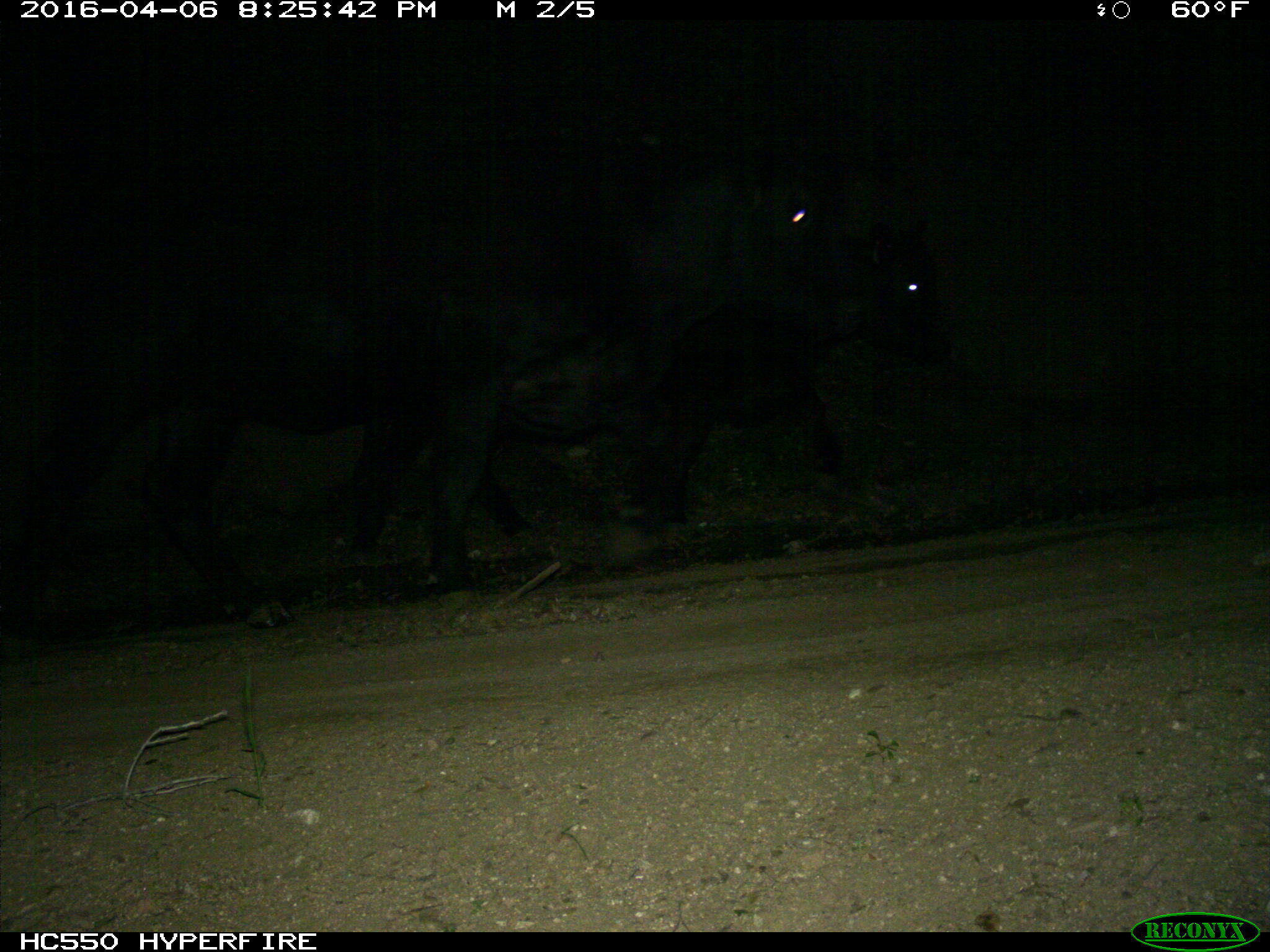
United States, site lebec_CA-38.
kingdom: Animalia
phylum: Chordata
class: Mammalia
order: Artiodactyla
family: Bovidae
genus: Bos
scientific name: Bos taurus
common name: domestic cow